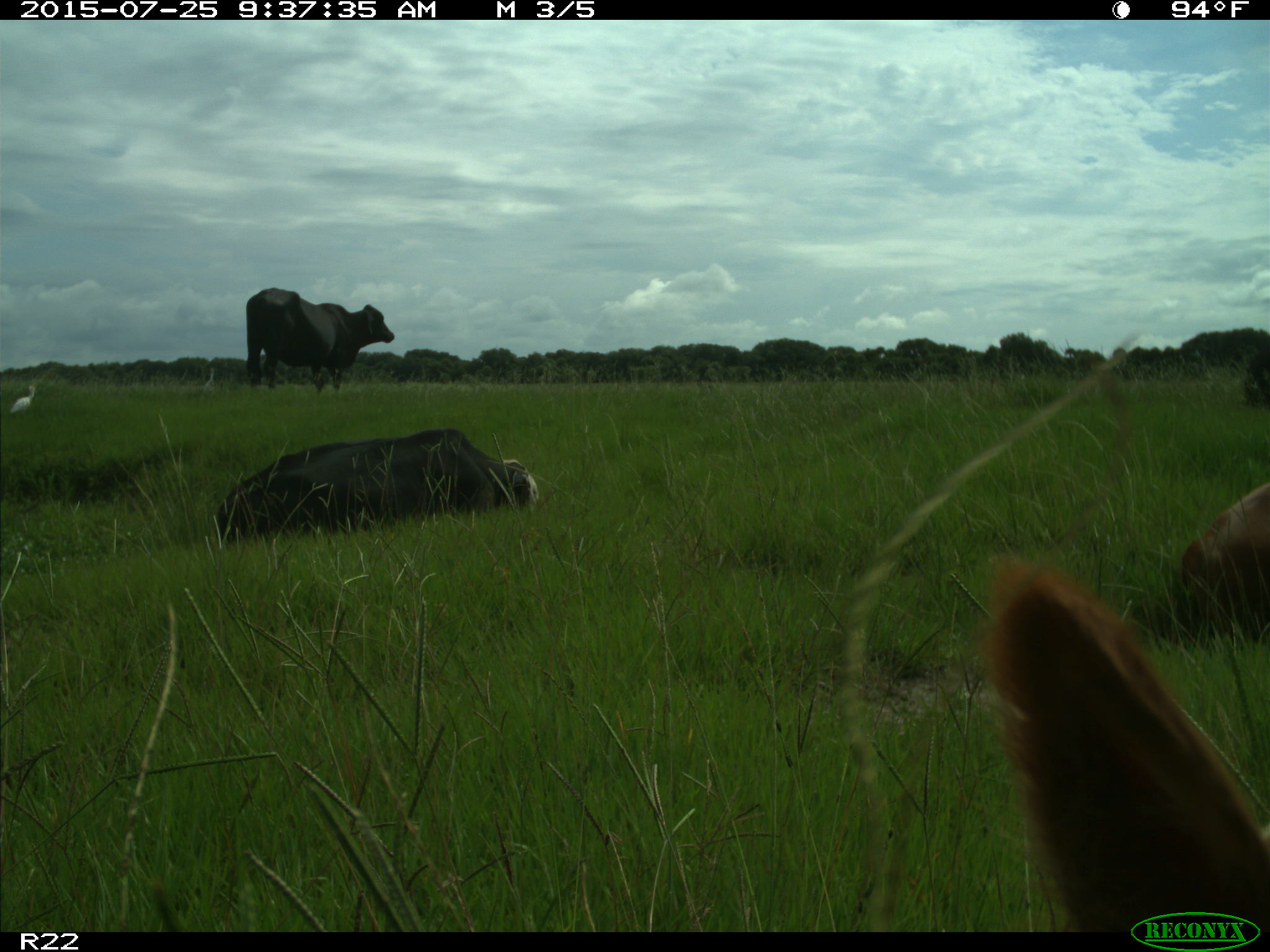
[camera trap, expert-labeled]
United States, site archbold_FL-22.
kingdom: Animalia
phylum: Chordata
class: Mammalia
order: Artiodactyla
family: Bovidae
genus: Bos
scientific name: Bos taurus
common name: domestic cow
Bos taurus (domestic cow).